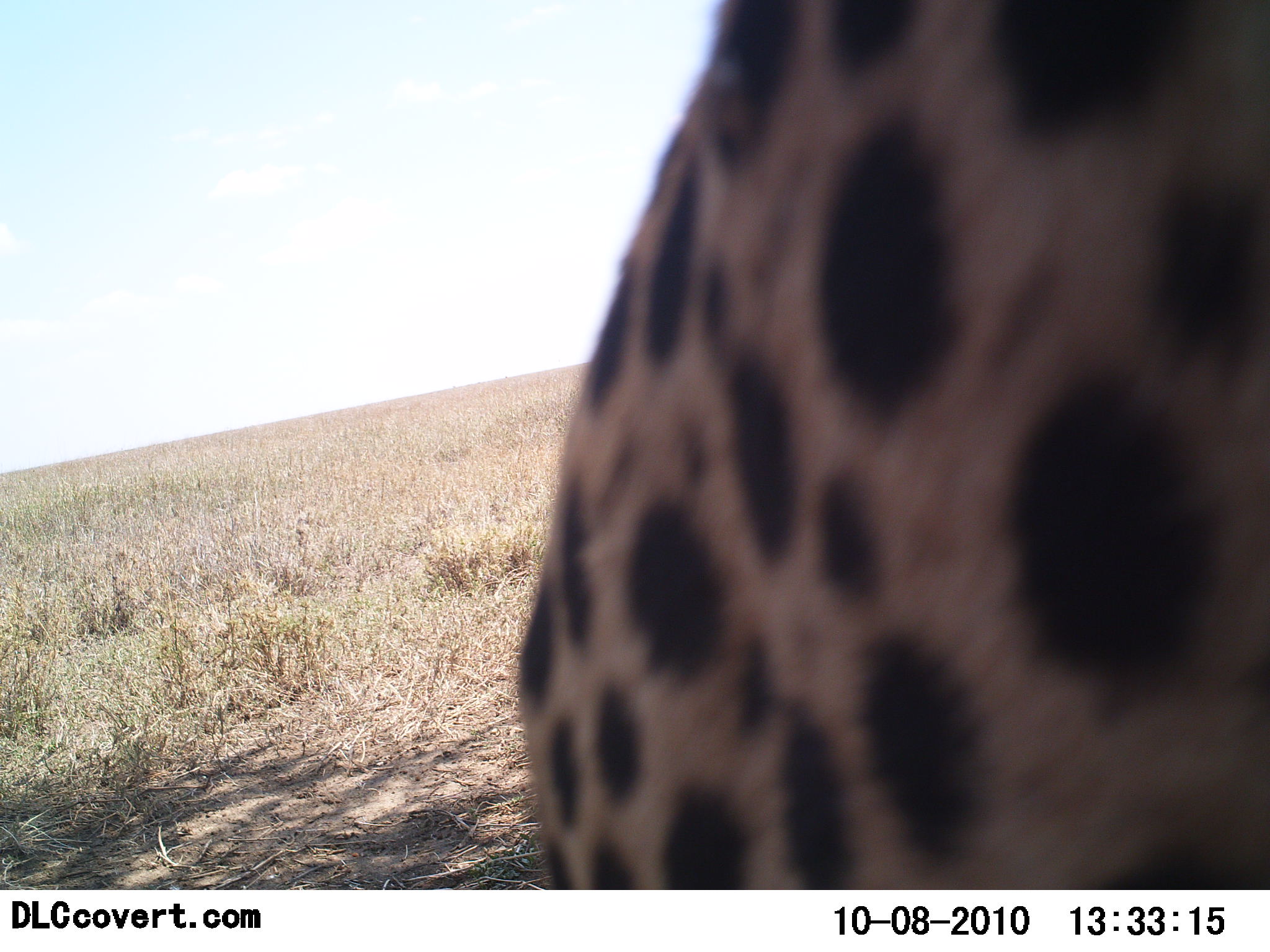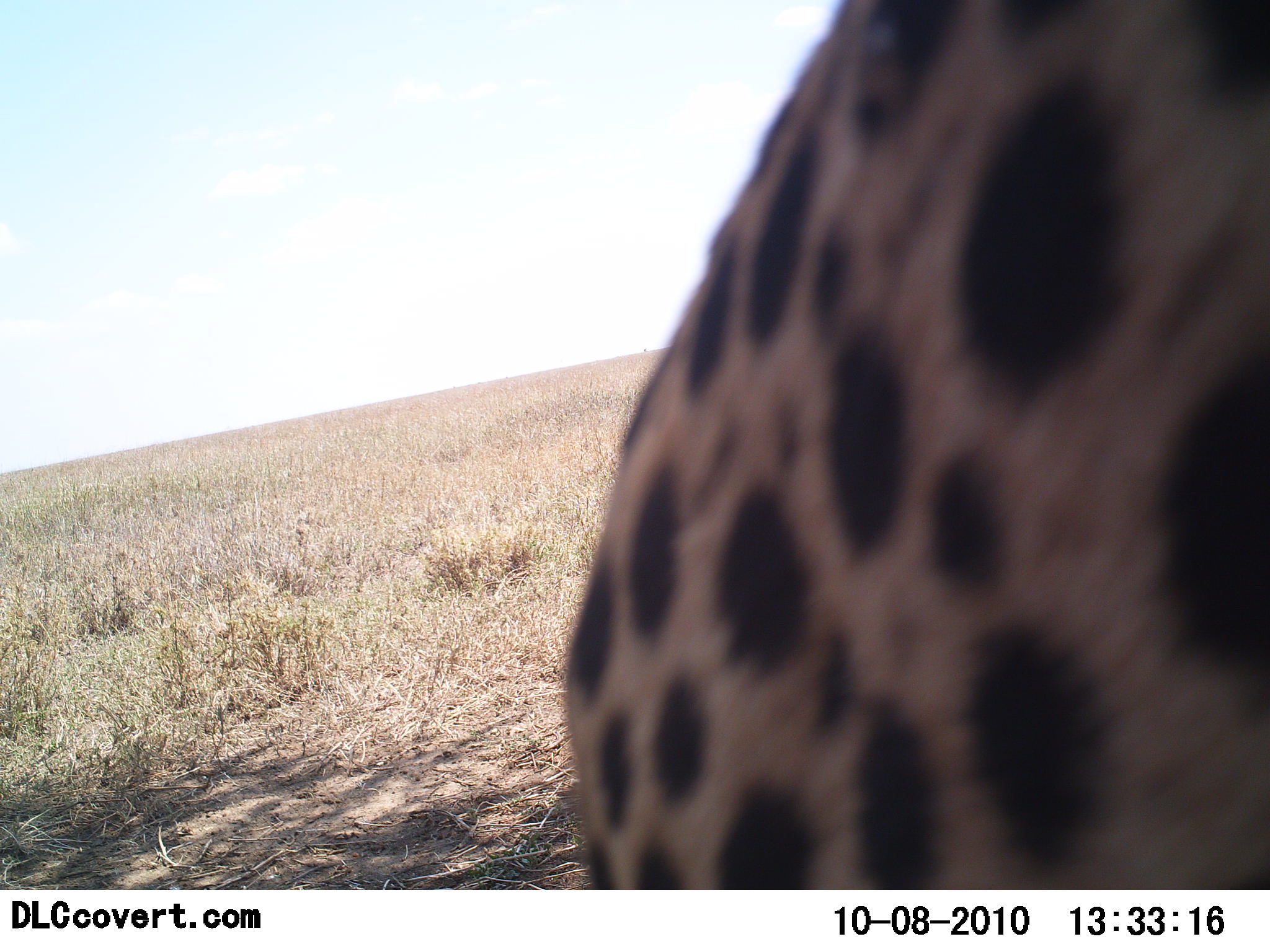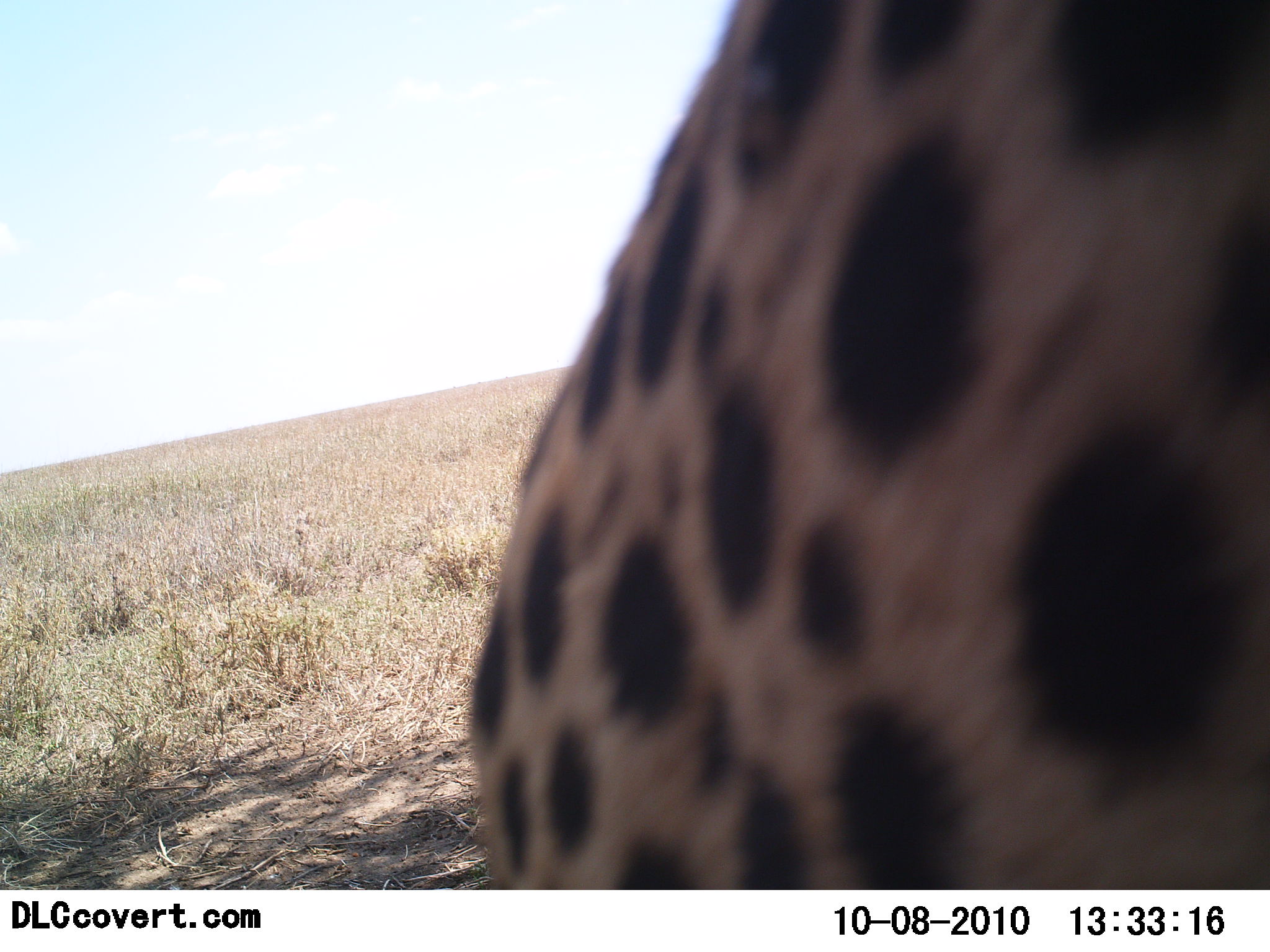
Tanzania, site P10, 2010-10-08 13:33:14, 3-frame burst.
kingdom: Animalia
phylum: Chordata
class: Mammalia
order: Carnivora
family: Felidae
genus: Acinonyx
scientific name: Acinonyx jubatus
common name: cheetah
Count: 1.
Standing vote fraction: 42%.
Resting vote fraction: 17%.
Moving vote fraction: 42%.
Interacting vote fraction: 0%.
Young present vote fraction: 0%.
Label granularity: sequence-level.